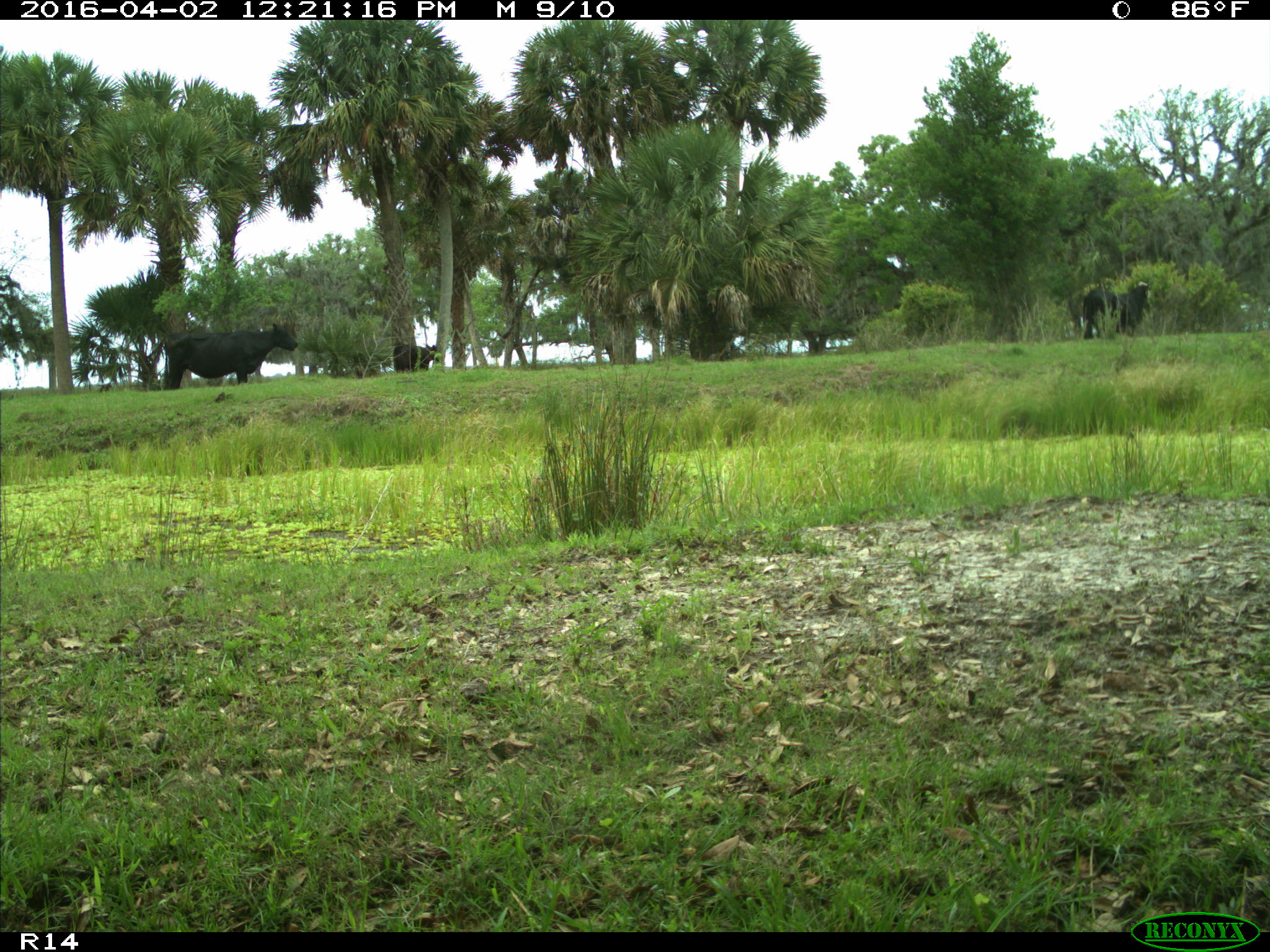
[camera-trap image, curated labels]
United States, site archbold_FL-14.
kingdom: Animalia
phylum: Chordata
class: Mammalia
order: Artiodactyla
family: Bovidae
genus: Bos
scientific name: Bos taurus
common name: domestic cow